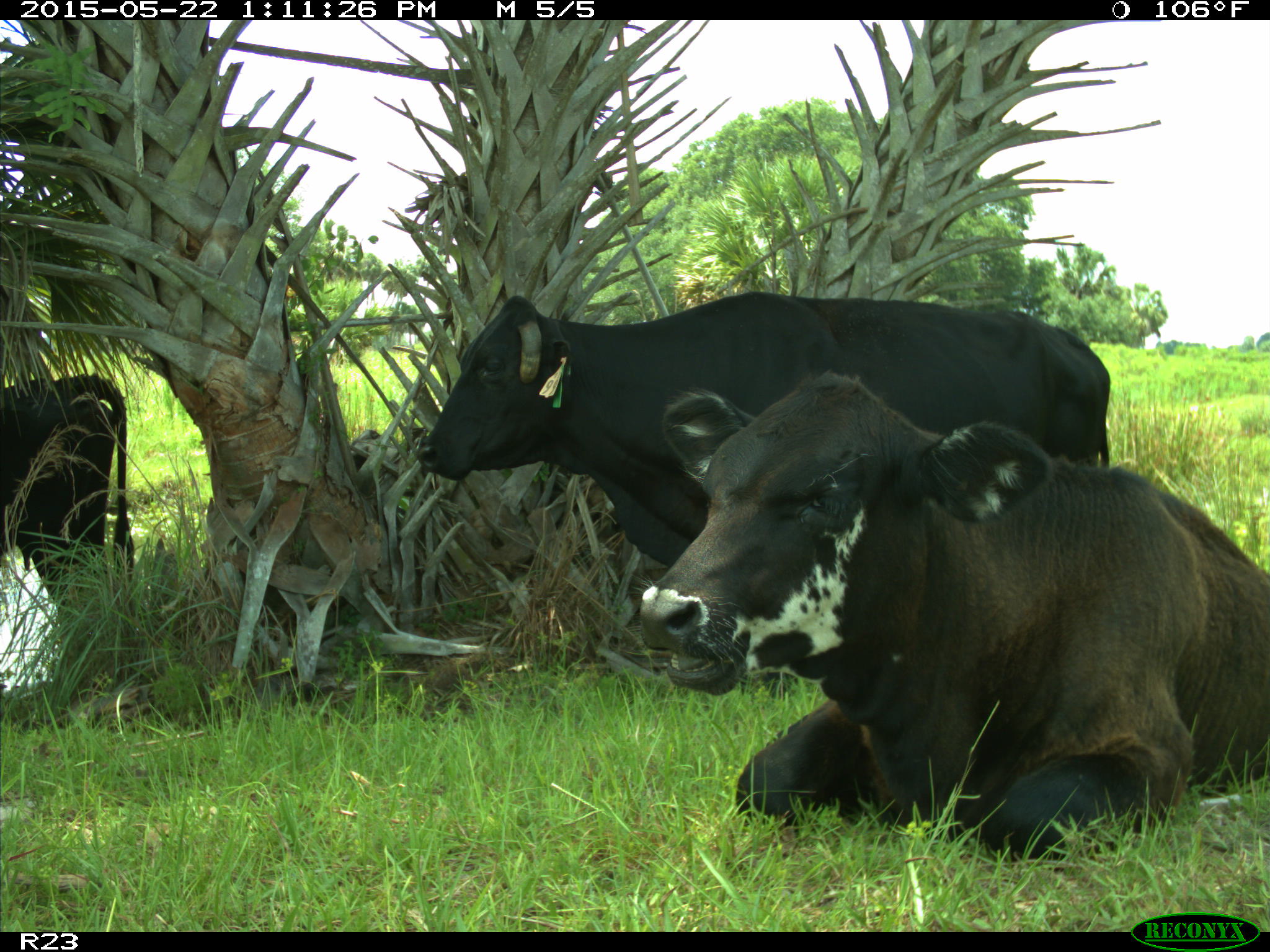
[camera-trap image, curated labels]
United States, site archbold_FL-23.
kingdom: Animalia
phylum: Chordata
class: Mammalia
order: Artiodactyla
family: Bovidae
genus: Bos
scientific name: Bos taurus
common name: domestic cow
Bos taurus (domestic cow).